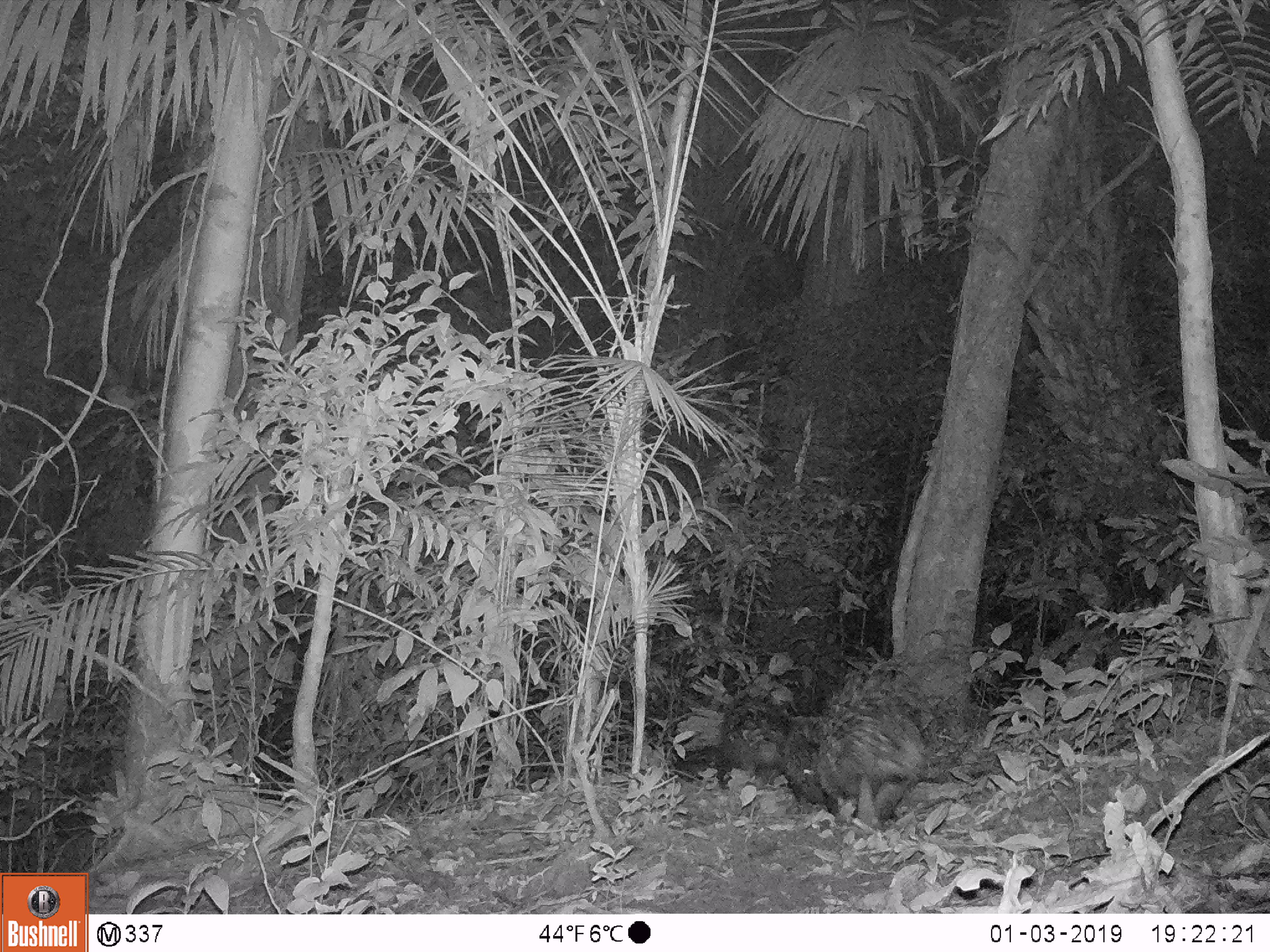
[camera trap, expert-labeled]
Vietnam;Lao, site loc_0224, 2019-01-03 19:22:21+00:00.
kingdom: Animalia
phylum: Chordata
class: Mammalia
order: Rodentia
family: Hystricidae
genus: Hystrix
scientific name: Hystrix brachyura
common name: malayan porcupine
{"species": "malayan porcupine (Hystrix brachyura)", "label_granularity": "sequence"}